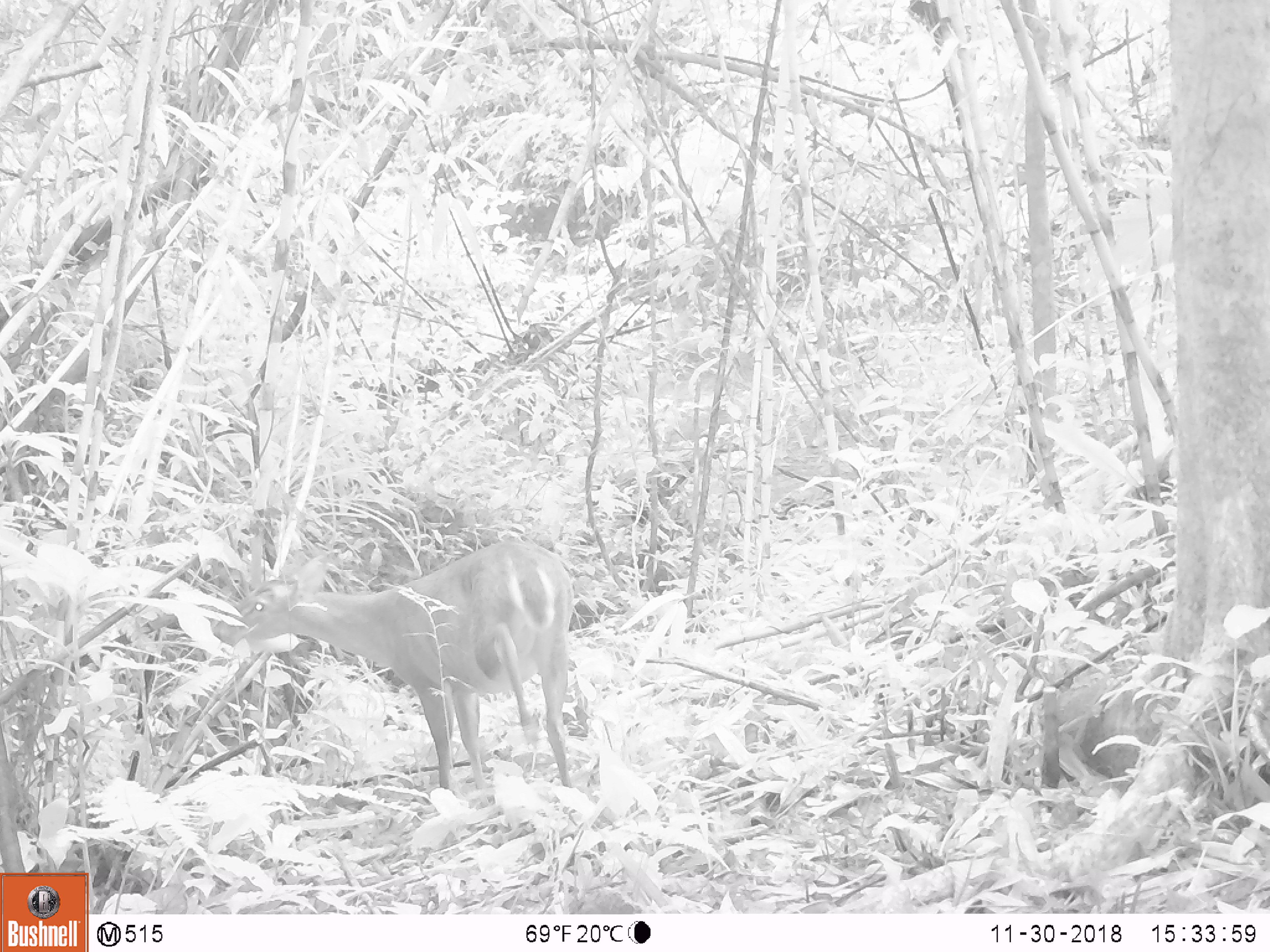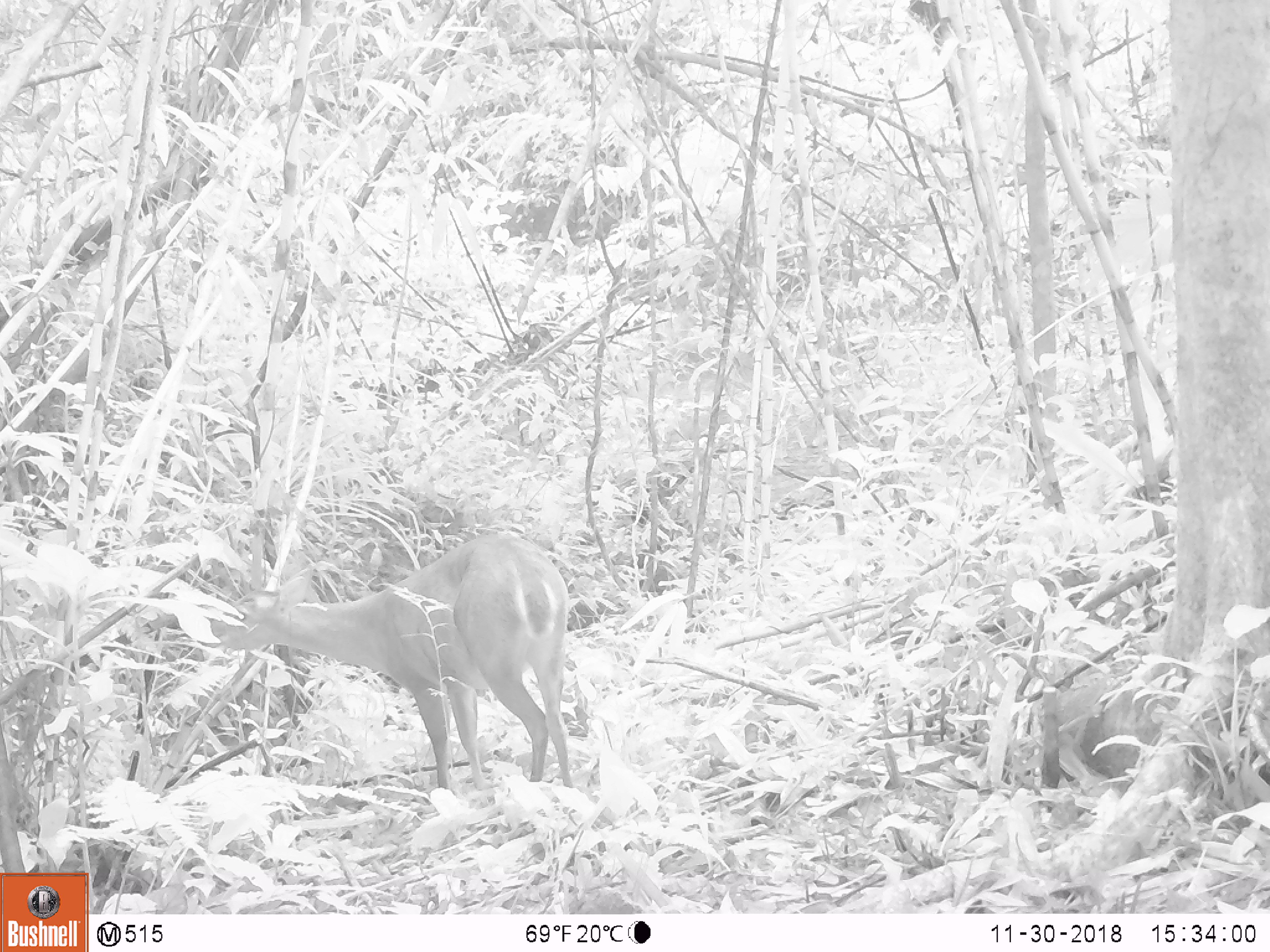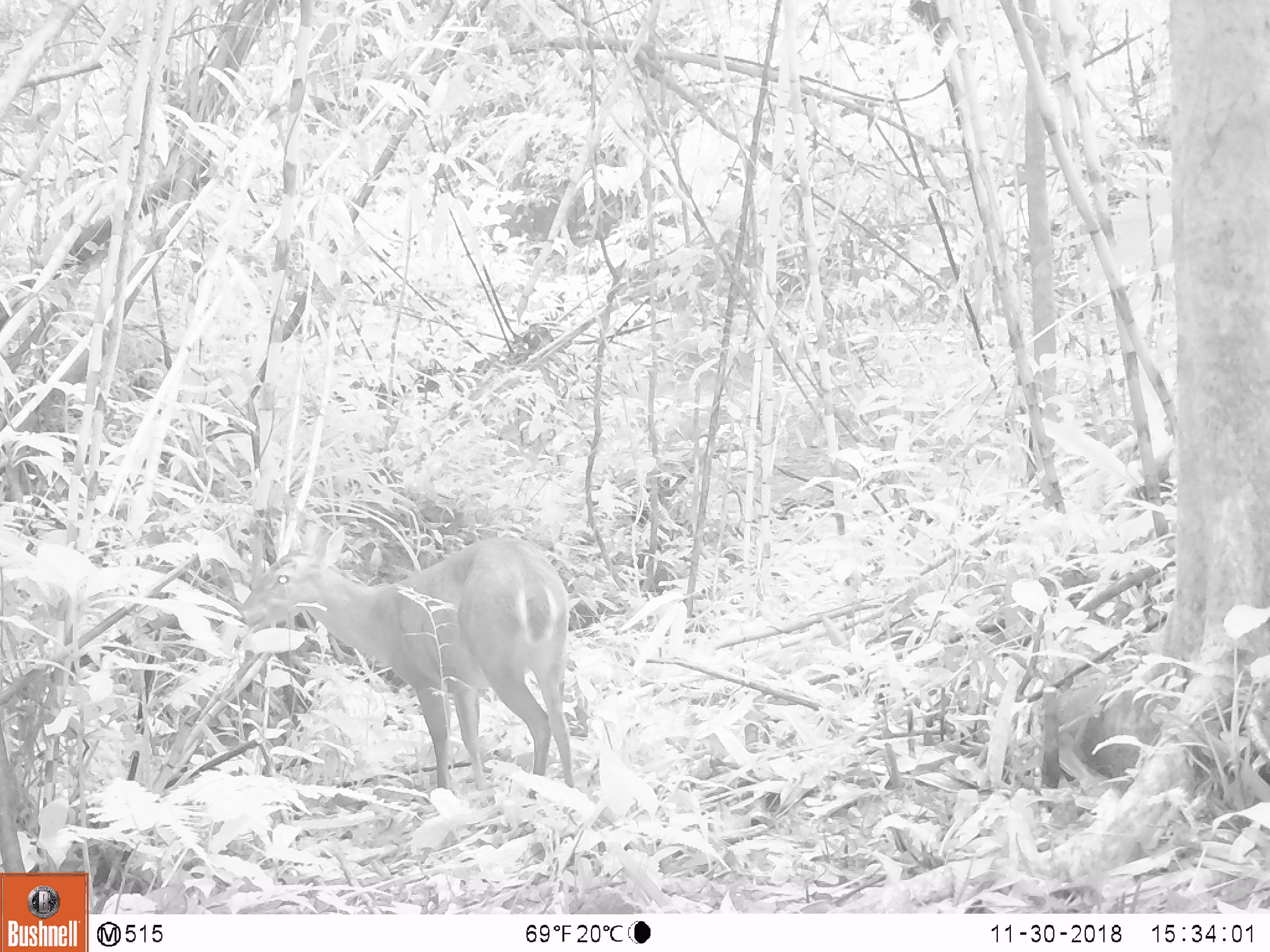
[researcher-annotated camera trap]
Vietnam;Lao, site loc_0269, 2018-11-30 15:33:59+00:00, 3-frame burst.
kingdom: Animalia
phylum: Chordata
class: Mammalia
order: Artiodactyla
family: Cervidae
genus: Muntiacus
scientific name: Muntiacus vuquangensis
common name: large-antlered muntjac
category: large antlered muntjac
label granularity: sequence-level